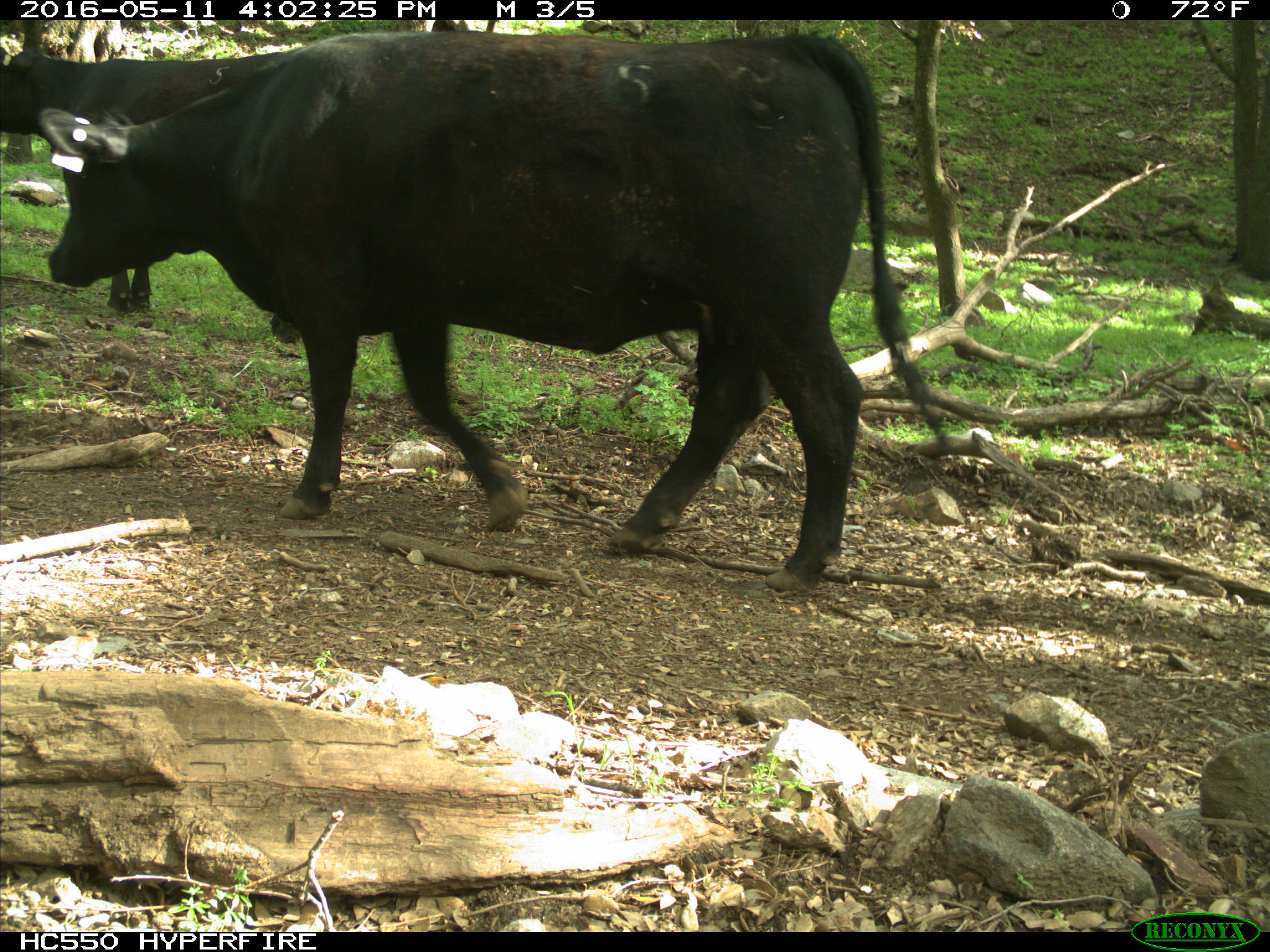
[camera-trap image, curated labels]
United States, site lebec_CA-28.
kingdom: Animalia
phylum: Chordata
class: Mammalia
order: Artiodactyla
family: Bovidae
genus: Bos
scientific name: Bos taurus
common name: domestic cow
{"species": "Bos taurus (domestic cow)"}